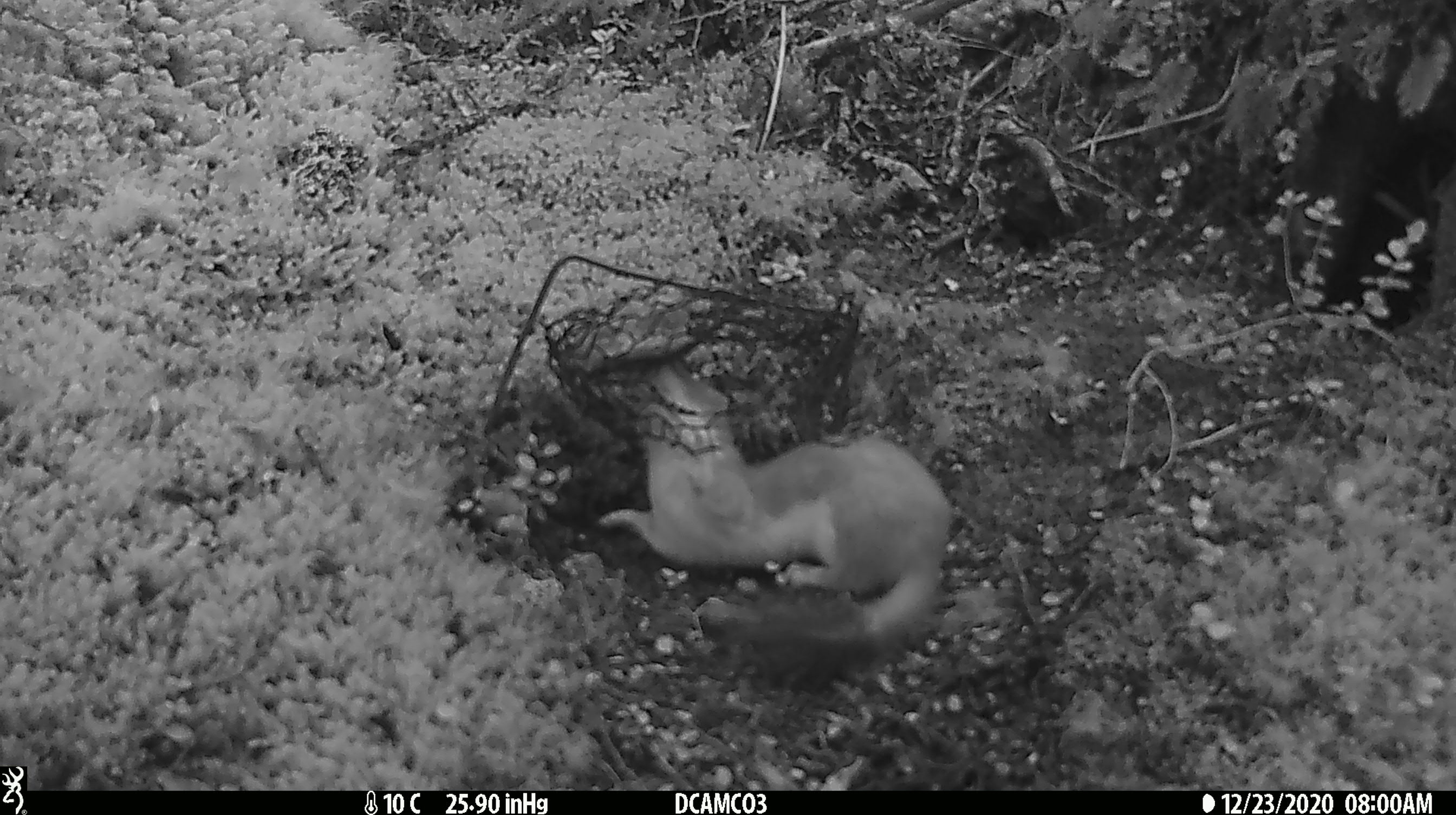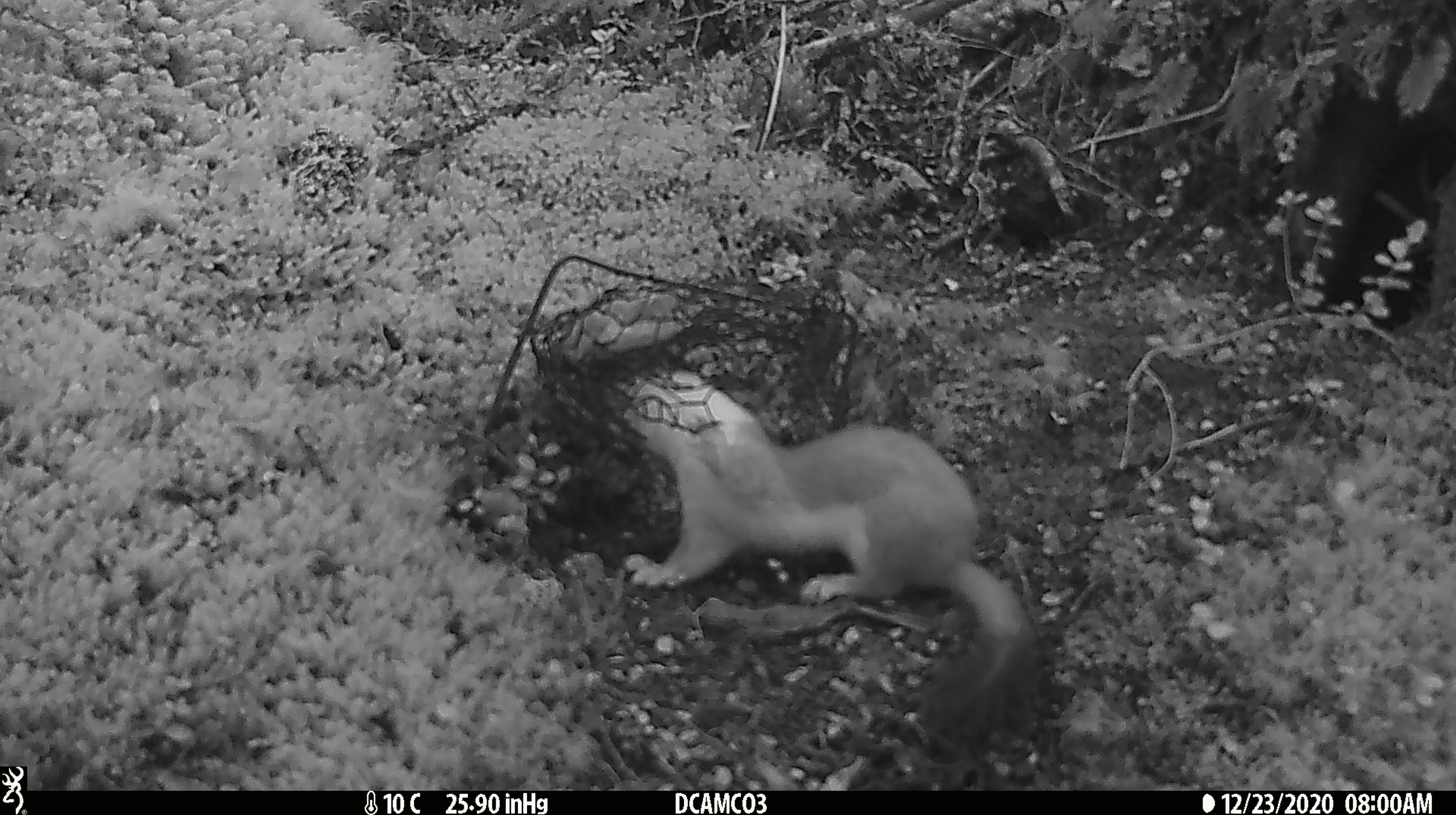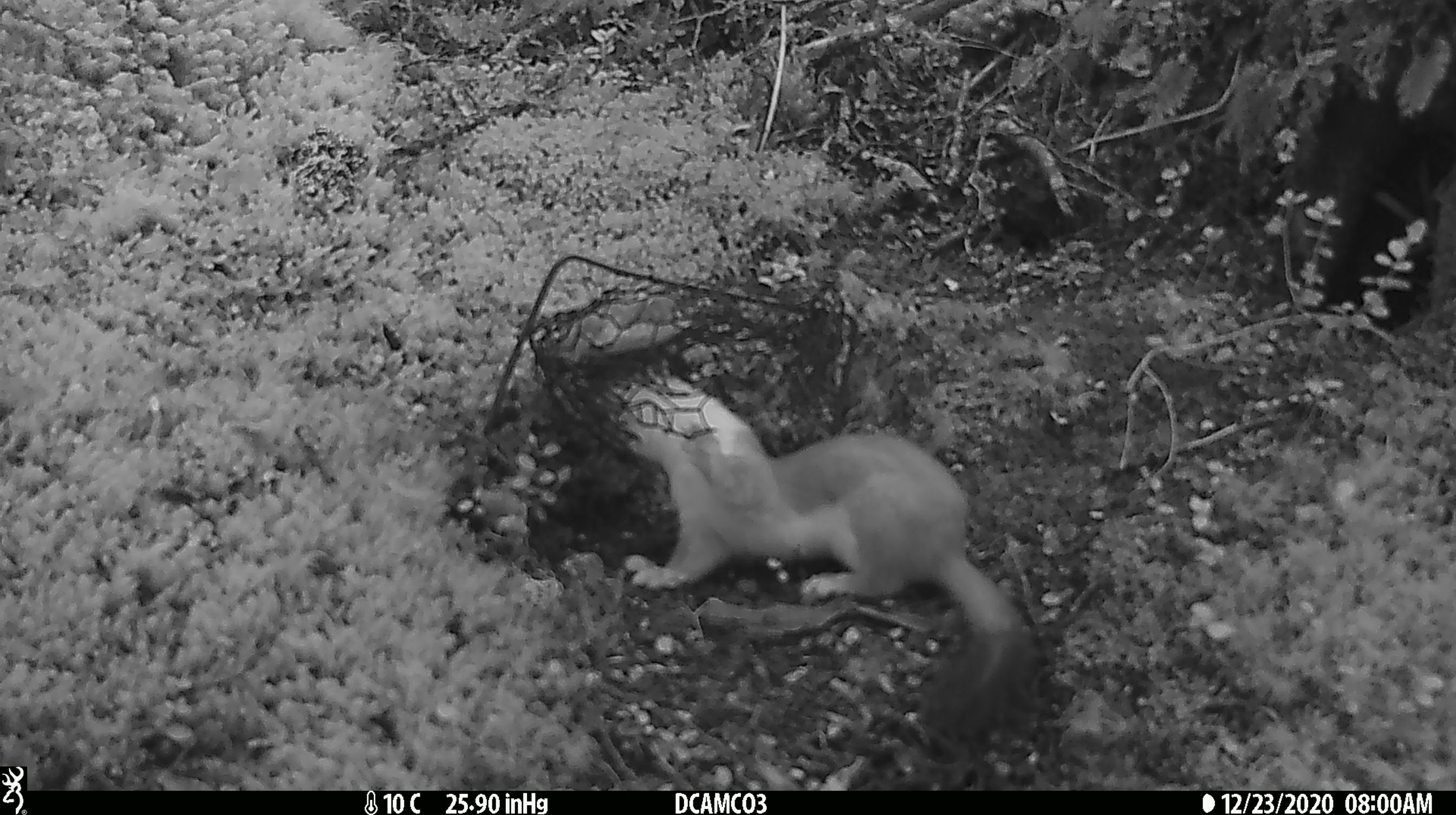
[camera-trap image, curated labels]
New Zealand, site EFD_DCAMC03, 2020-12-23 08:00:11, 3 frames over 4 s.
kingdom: Animalia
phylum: Chordata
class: Mammalia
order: Carnivora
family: Mustelidae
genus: Mustela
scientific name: Mustela erminea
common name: stoat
Stoat (Mustela erminea).